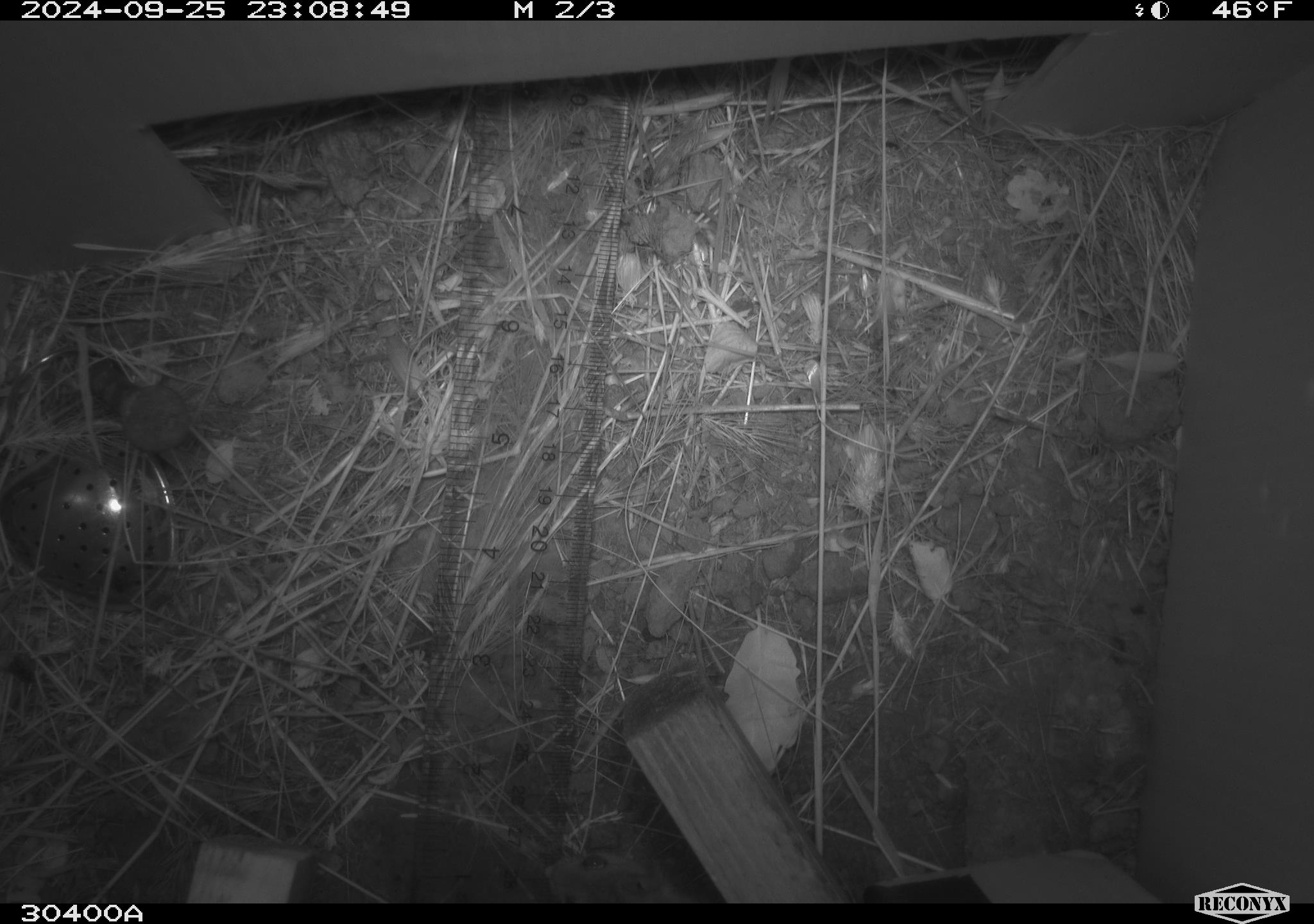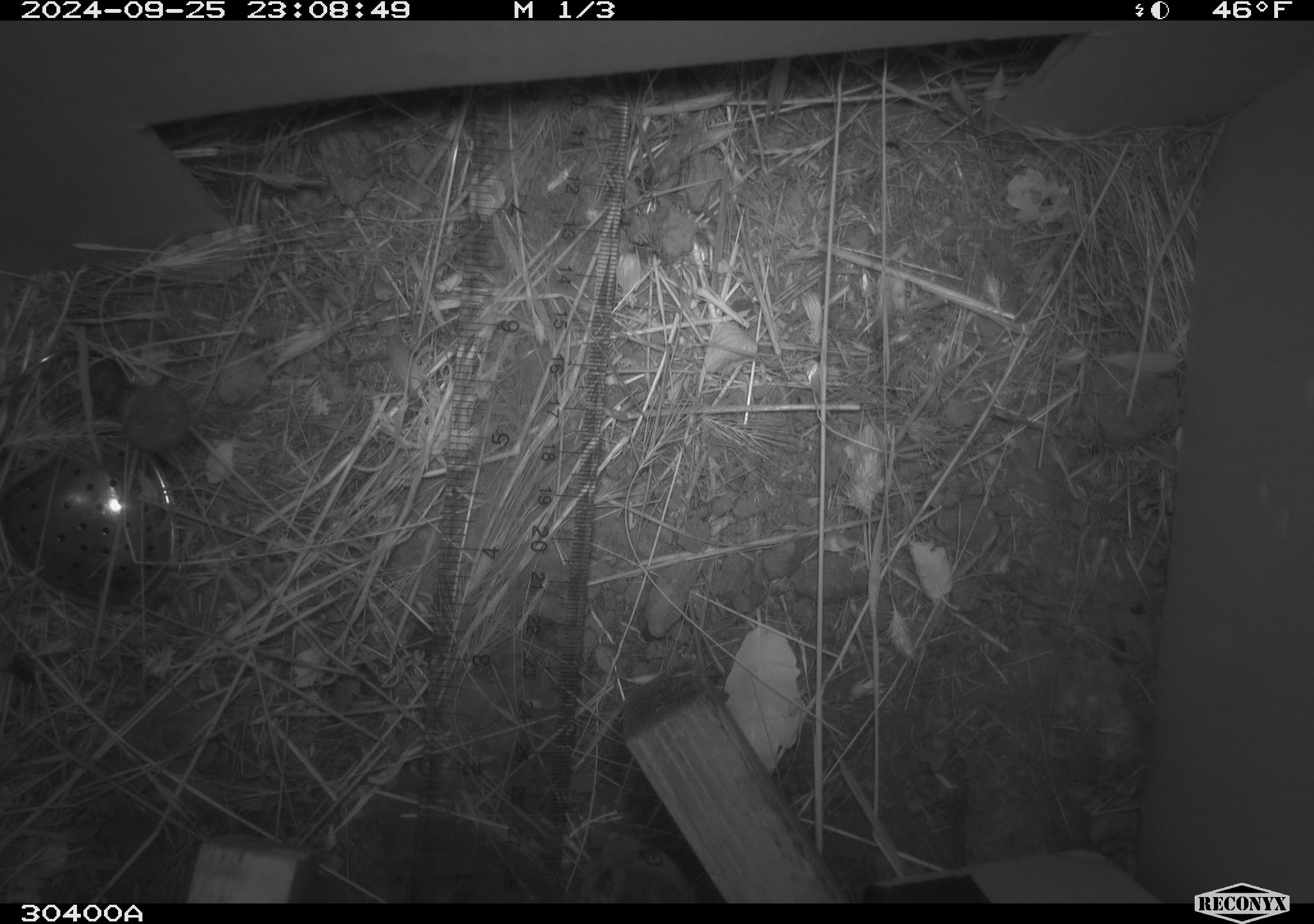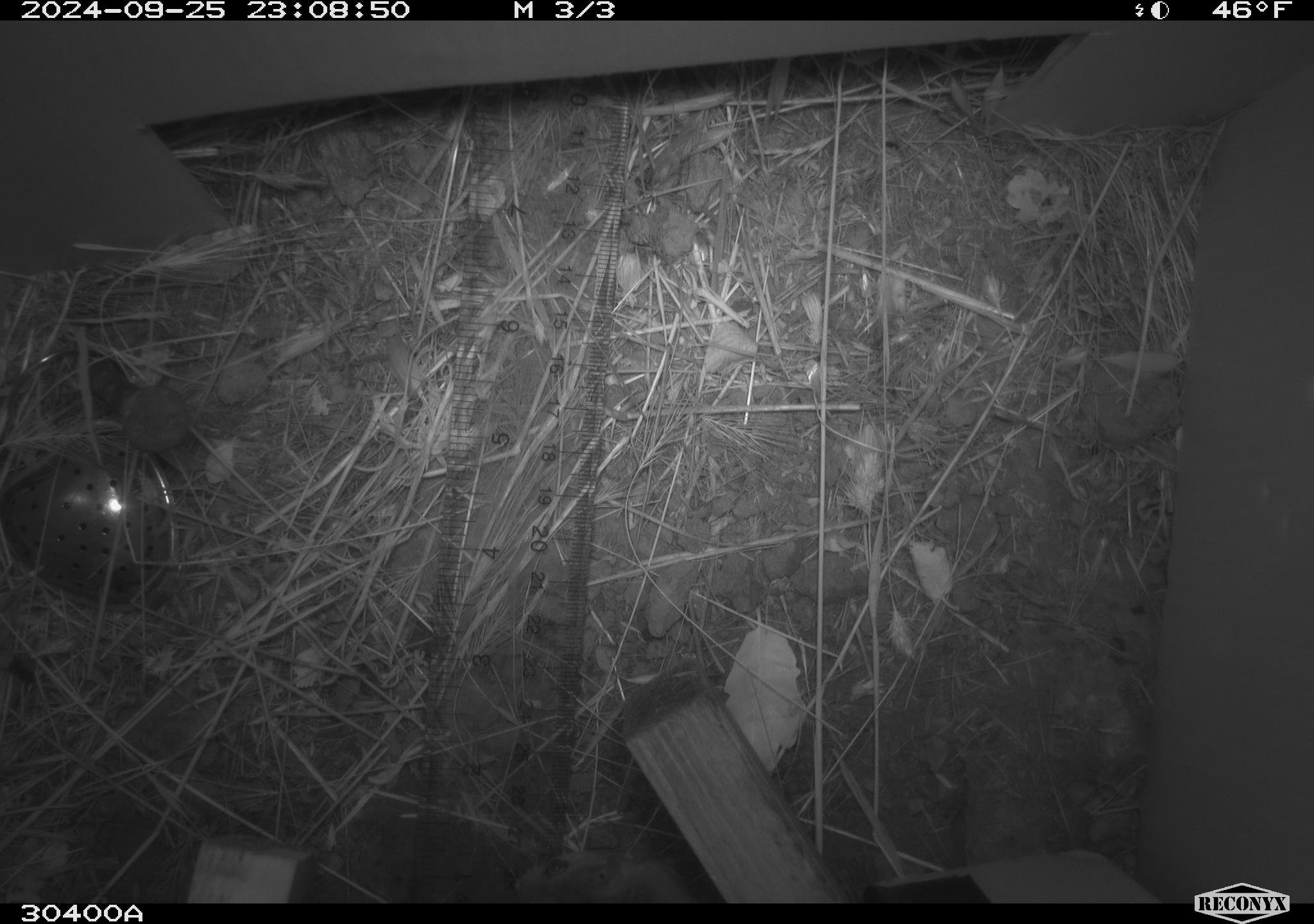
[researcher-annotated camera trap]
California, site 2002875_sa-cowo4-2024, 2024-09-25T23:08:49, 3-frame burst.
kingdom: Animalia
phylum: Chordata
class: Mammalia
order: Rodentia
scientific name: Rodentia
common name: rodent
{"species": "rodent (Rodentia)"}